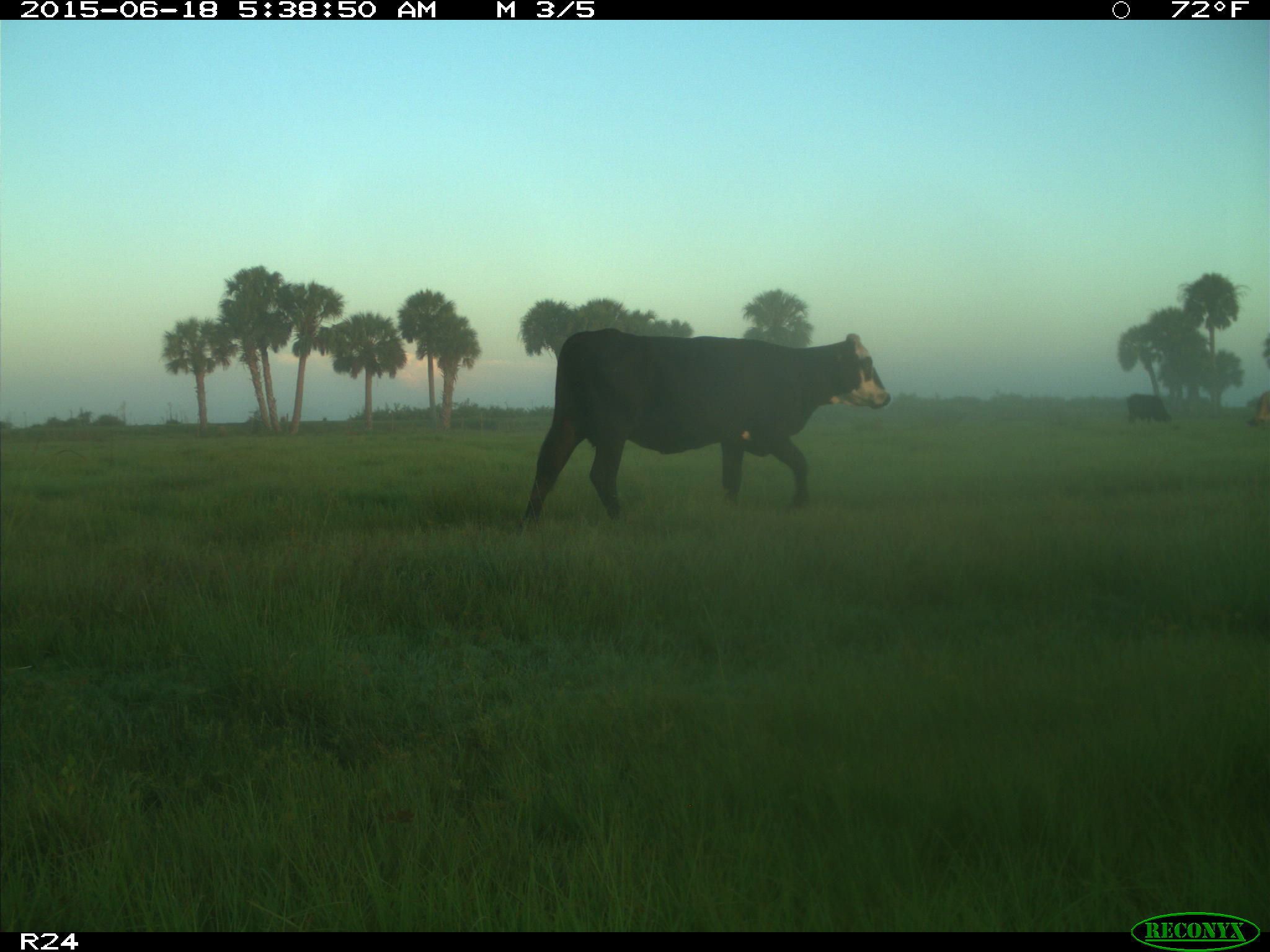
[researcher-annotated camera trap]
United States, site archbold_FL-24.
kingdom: Animalia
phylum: Chordata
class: Mammalia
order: Artiodactyla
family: Bovidae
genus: Bos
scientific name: Bos taurus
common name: domestic cow